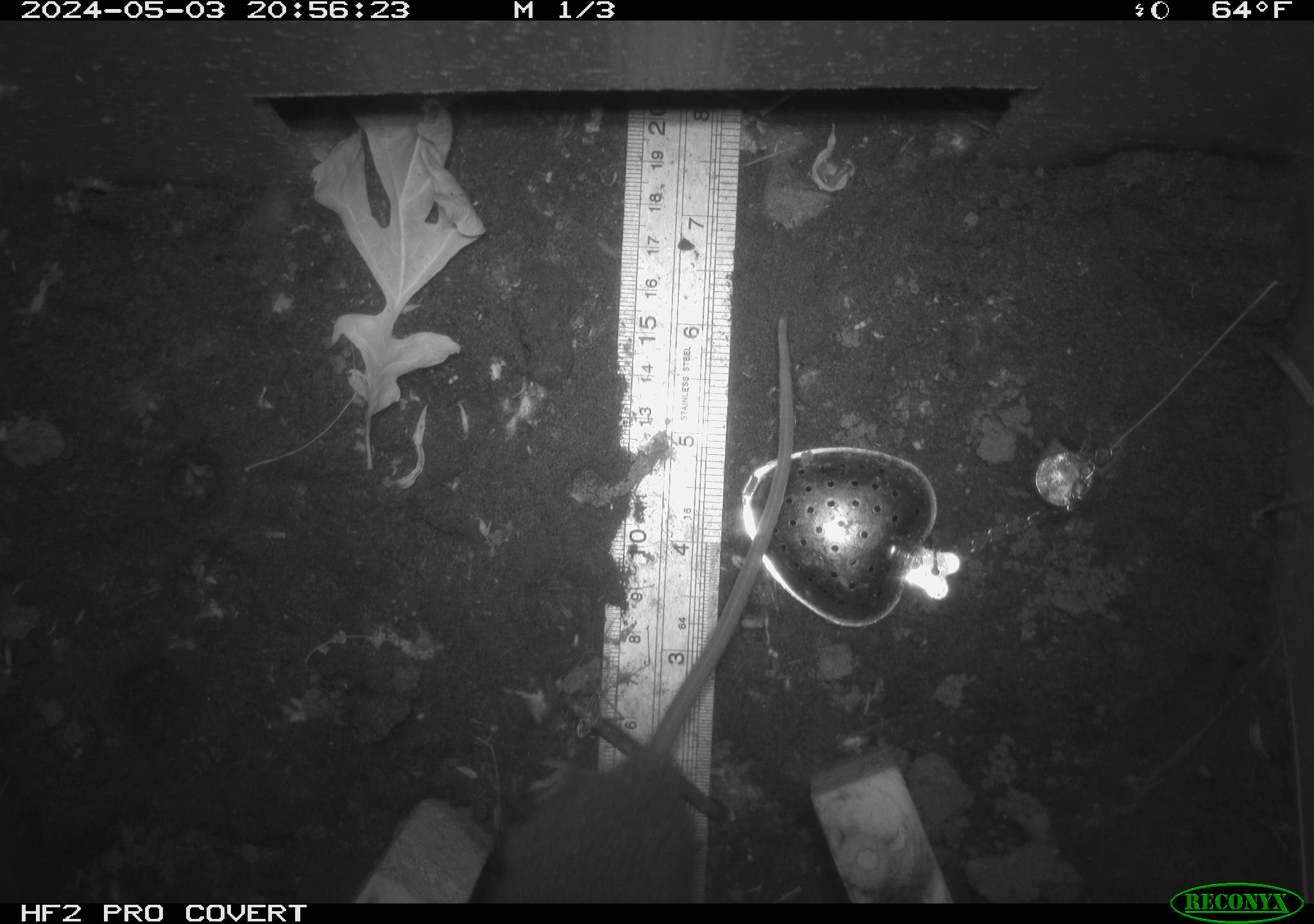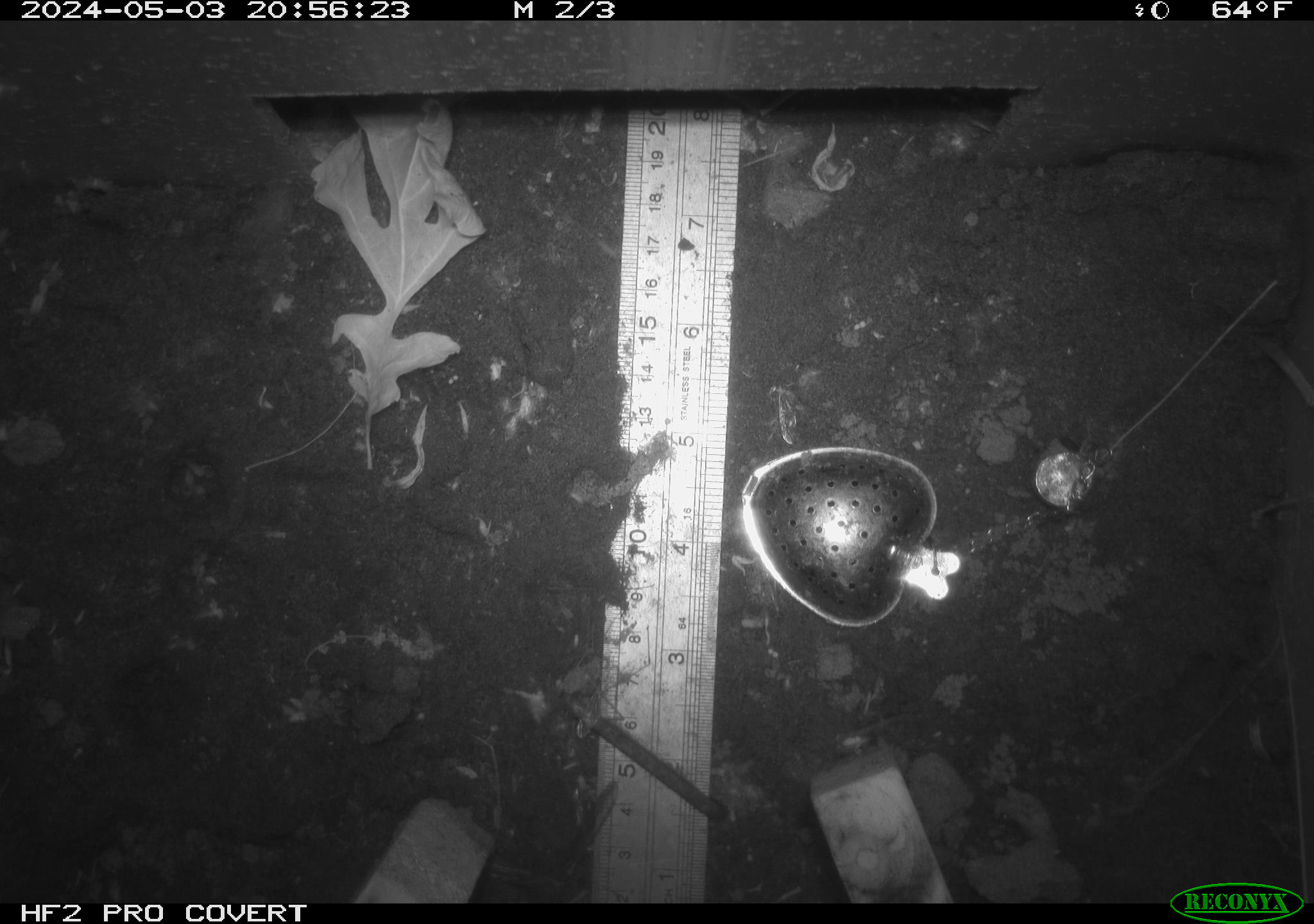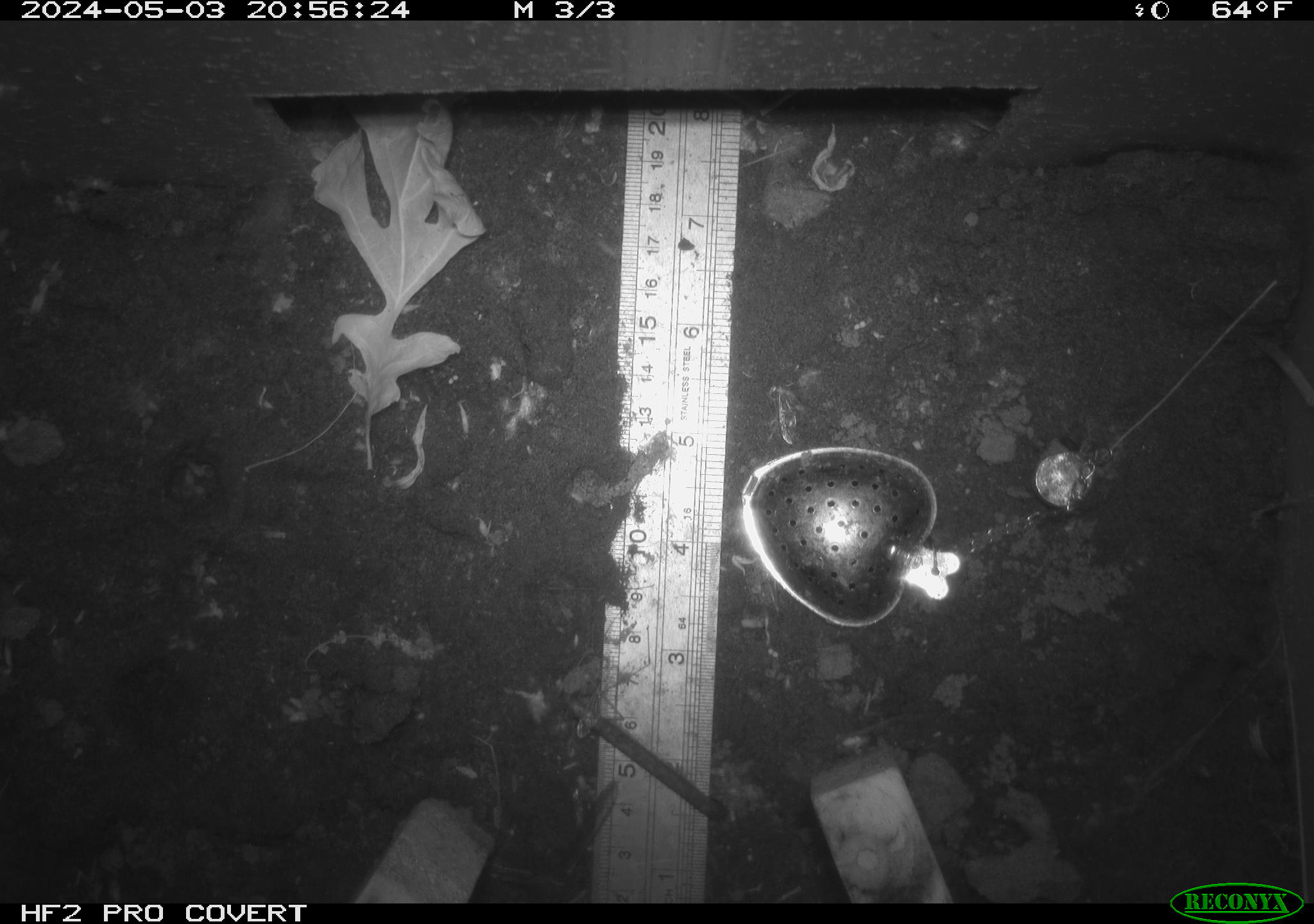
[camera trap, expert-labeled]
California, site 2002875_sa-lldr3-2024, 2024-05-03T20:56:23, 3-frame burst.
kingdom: Animalia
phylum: Chordata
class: Mammalia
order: Rodentia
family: Muridae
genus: Rattus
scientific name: Rattus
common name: rat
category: rattus species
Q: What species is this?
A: Rattus species (rat) (Rattus).